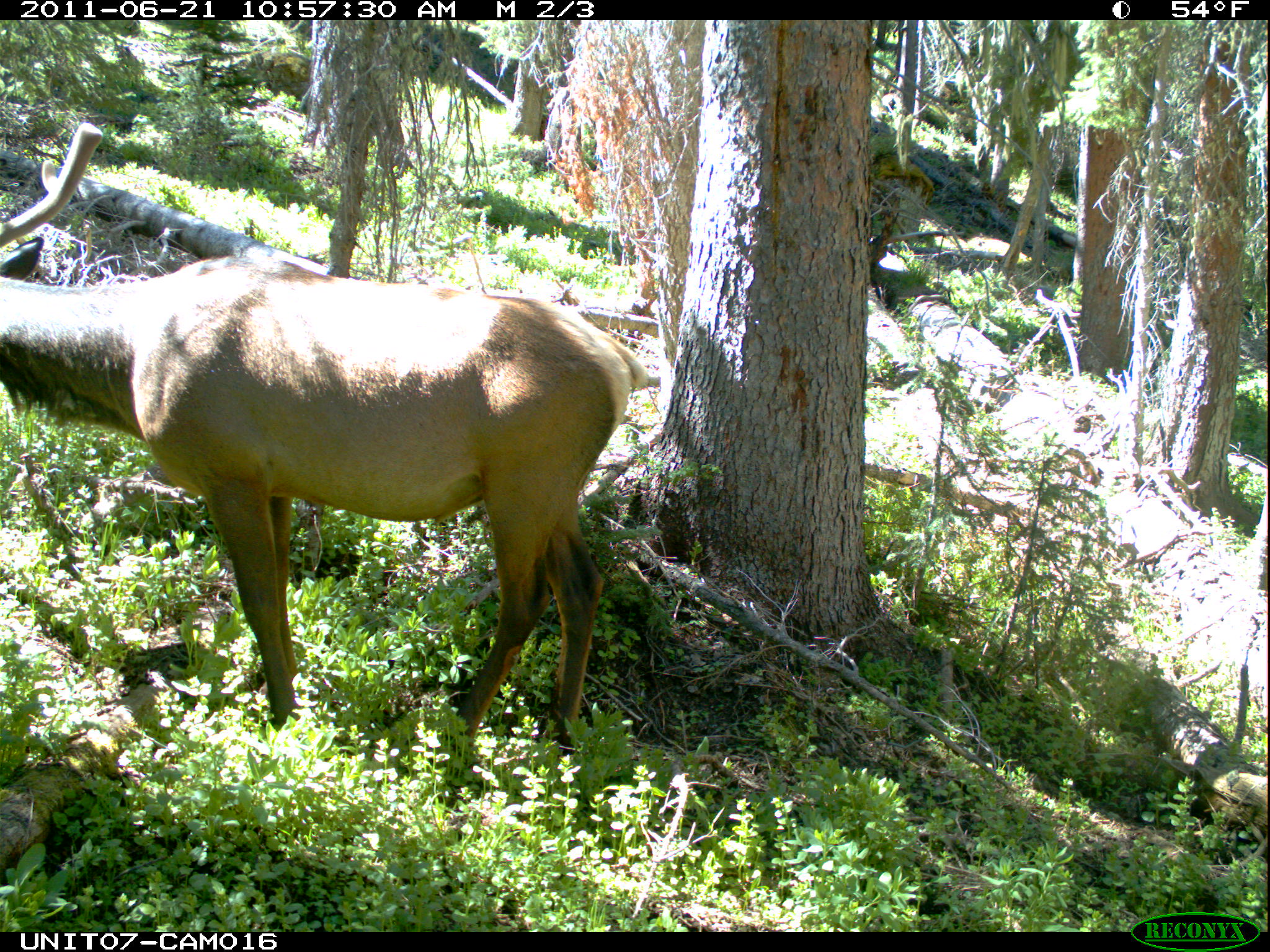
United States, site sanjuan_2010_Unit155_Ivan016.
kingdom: Animalia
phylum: Chordata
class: Mammalia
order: Artiodactyla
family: Cervidae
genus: Cervus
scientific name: Cervus elaphus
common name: red deer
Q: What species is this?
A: Cervus elaphus (red deer).